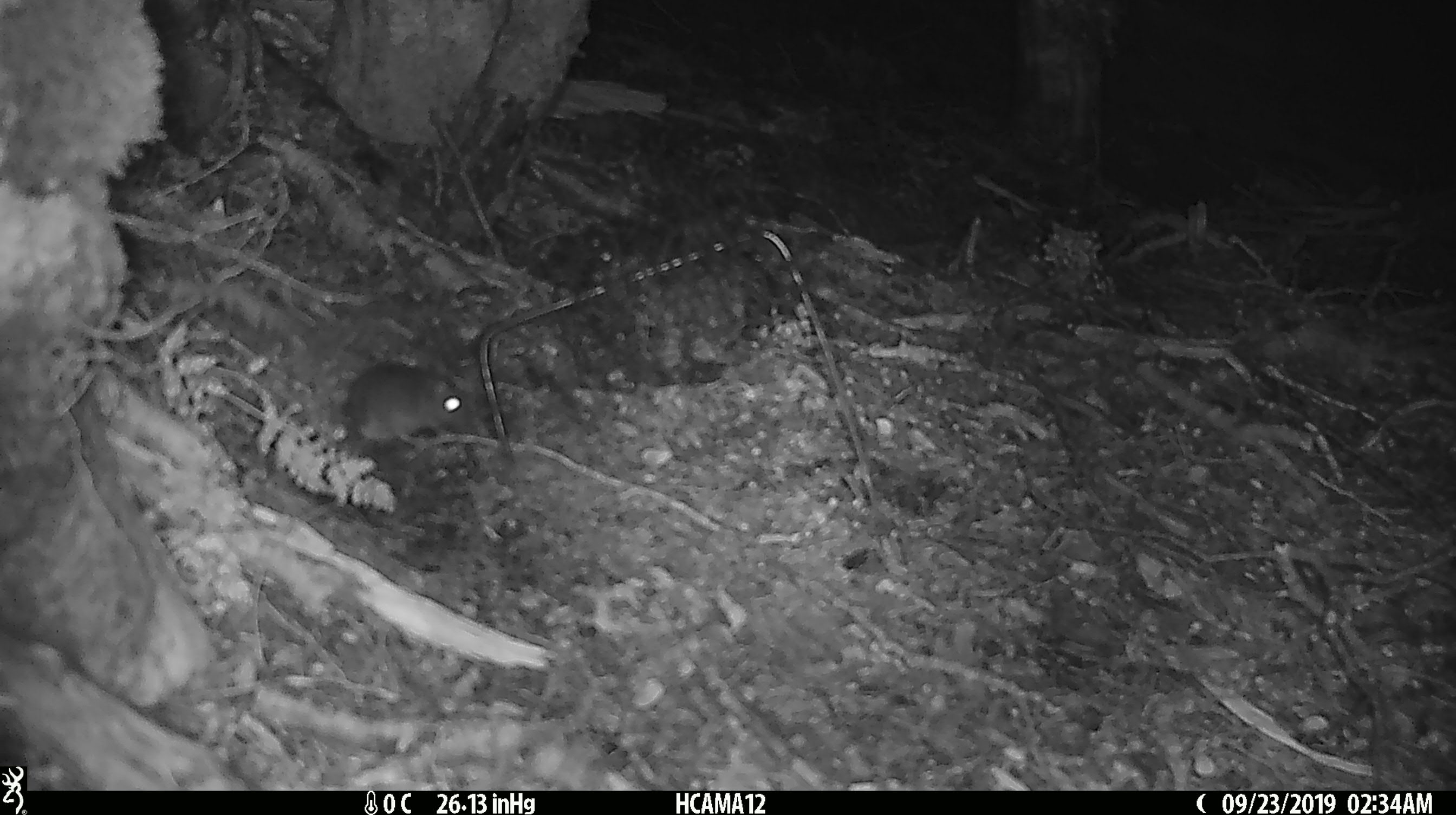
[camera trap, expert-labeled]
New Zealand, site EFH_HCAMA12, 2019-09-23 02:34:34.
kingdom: Animalia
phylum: Chordata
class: Mammalia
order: Rodentia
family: Muridae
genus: Mus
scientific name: Mus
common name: mouse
Mouse (Mus).